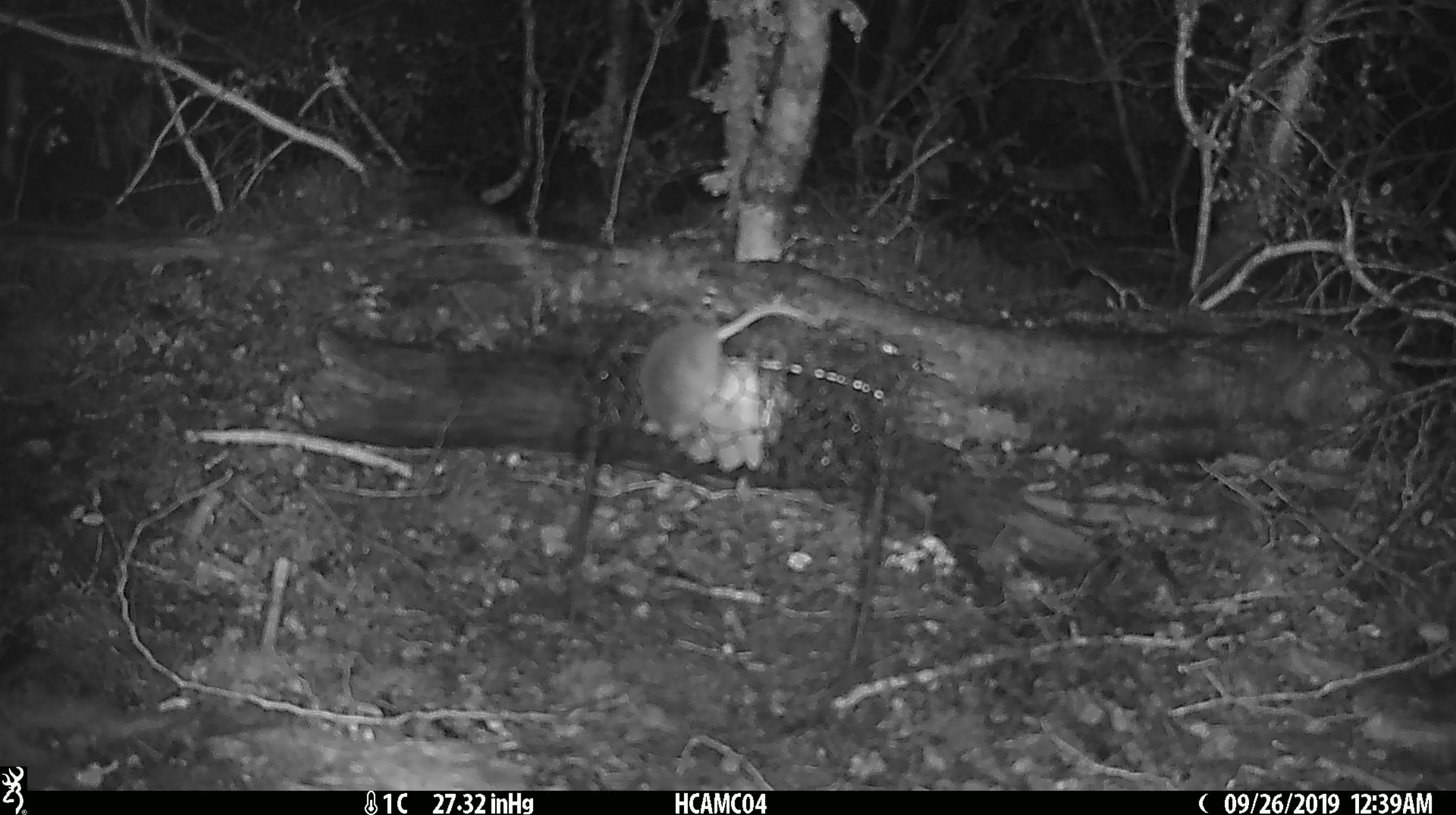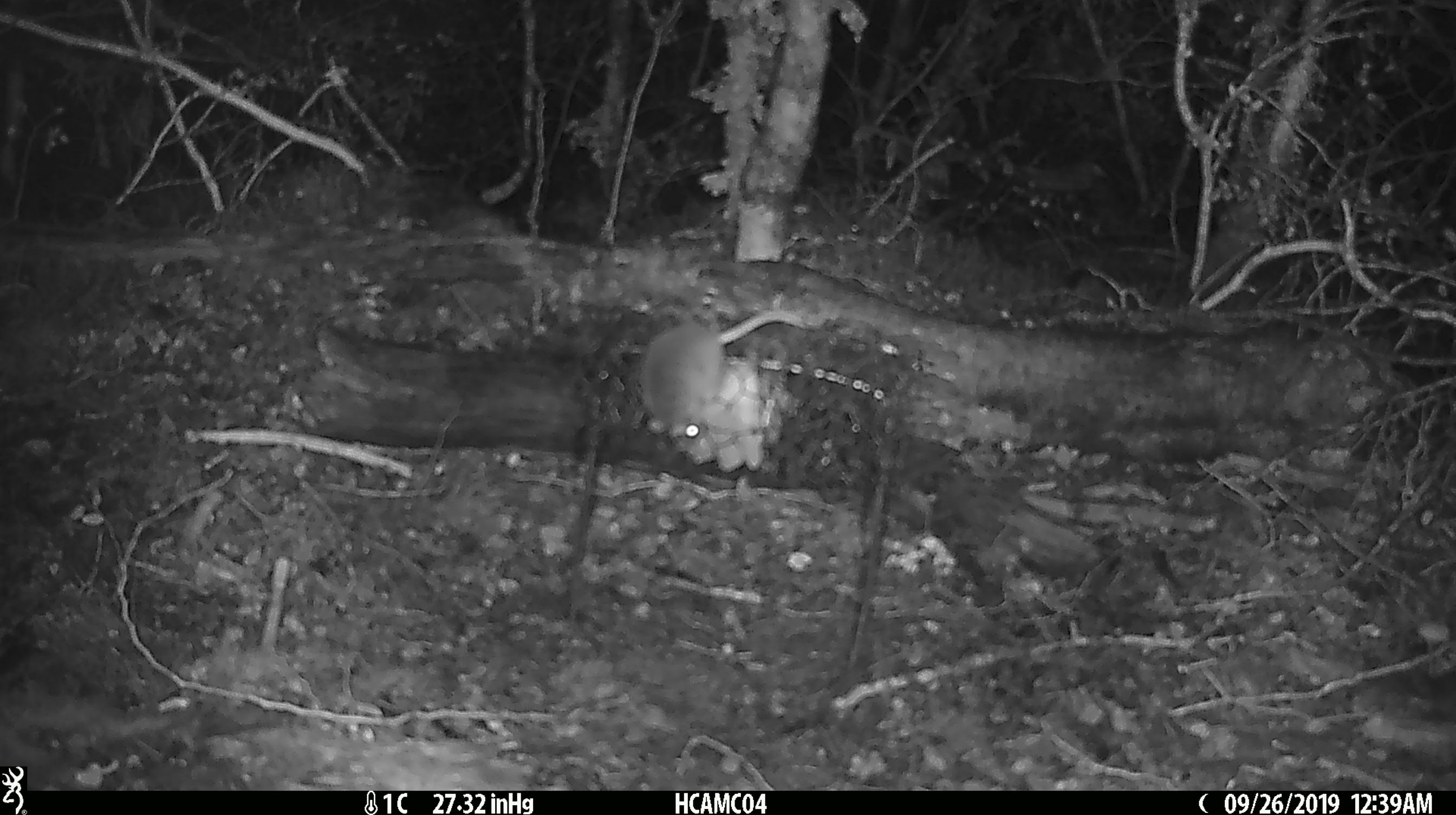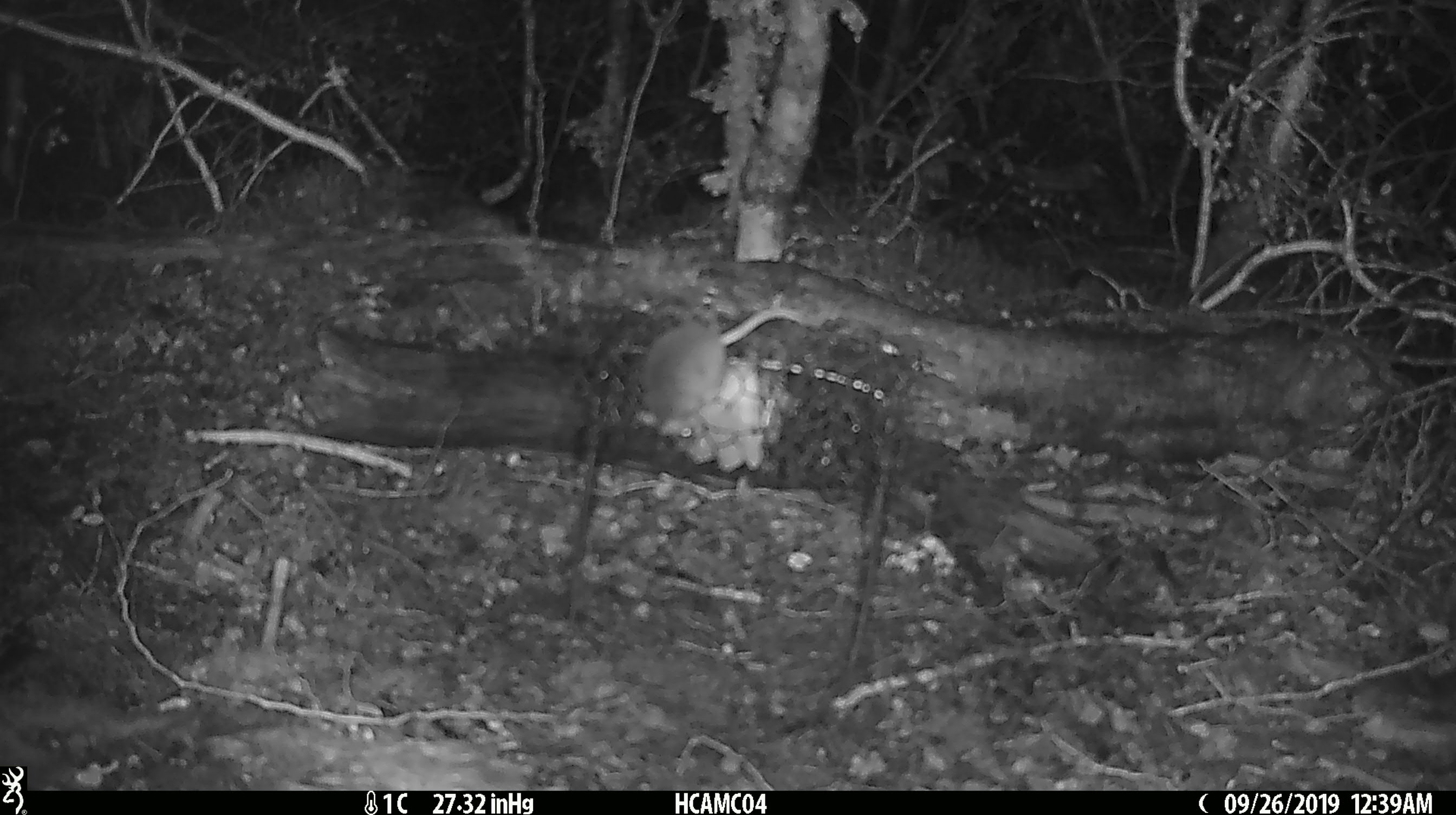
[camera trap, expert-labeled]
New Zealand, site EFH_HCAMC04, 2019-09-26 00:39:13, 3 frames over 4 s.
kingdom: Animalia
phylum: Chordata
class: Mammalia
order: Rodentia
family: Muridae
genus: Mus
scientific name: Mus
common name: mouse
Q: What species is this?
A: Mouse (Mus).